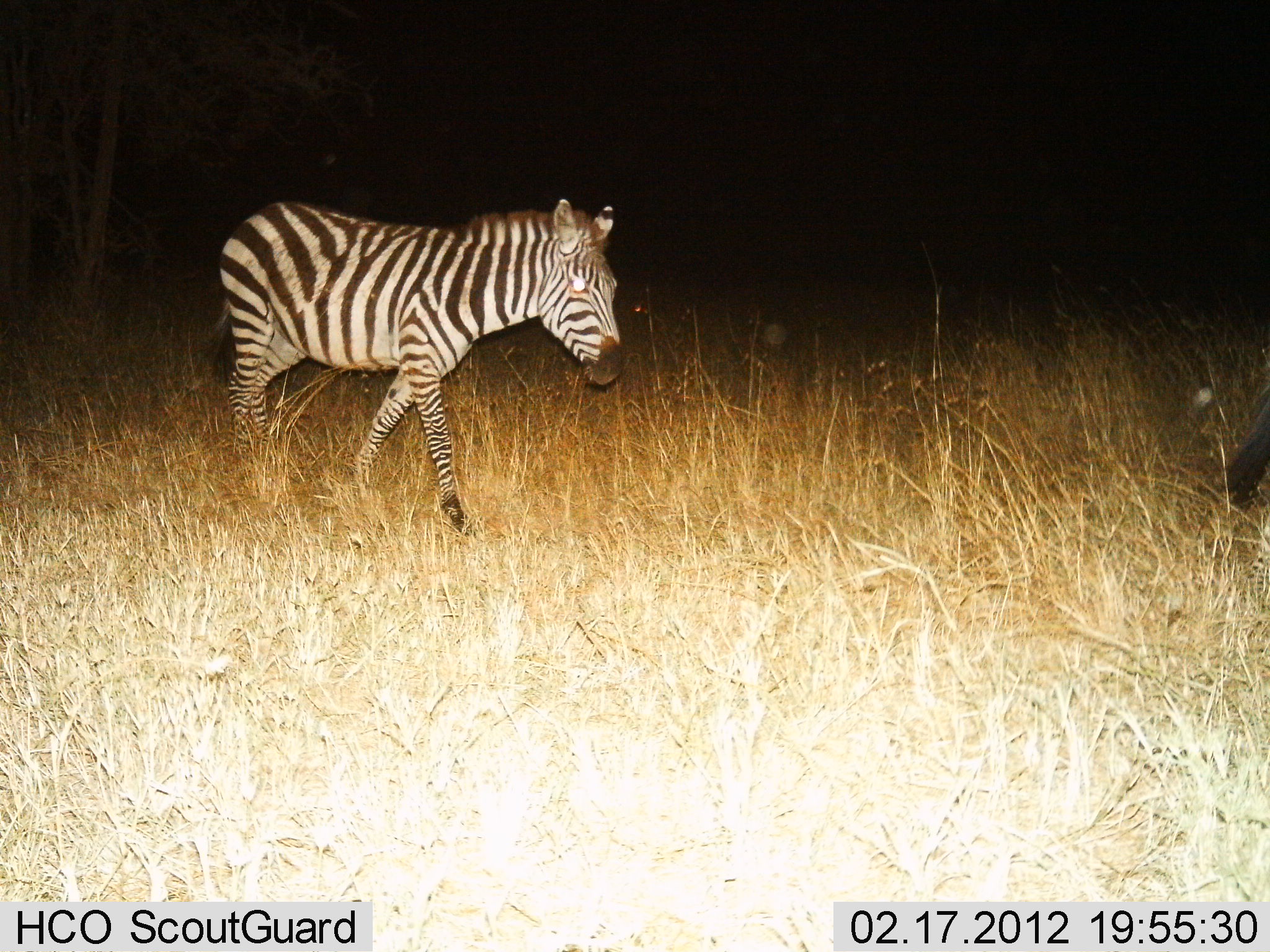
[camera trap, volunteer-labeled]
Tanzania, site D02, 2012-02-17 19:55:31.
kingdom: Animalia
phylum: Chordata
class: Mammalia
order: Perissodactyla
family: Equidae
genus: Equus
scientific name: Equus quagga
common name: plains zebra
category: zebra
Zebra (plains zebra) (Equus quagga), count 1. Behavior (volunteer vote fractions): standing 0%, resting 0%, moving 100%, interacting 0%. Young present (vote fraction): 0%. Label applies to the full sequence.